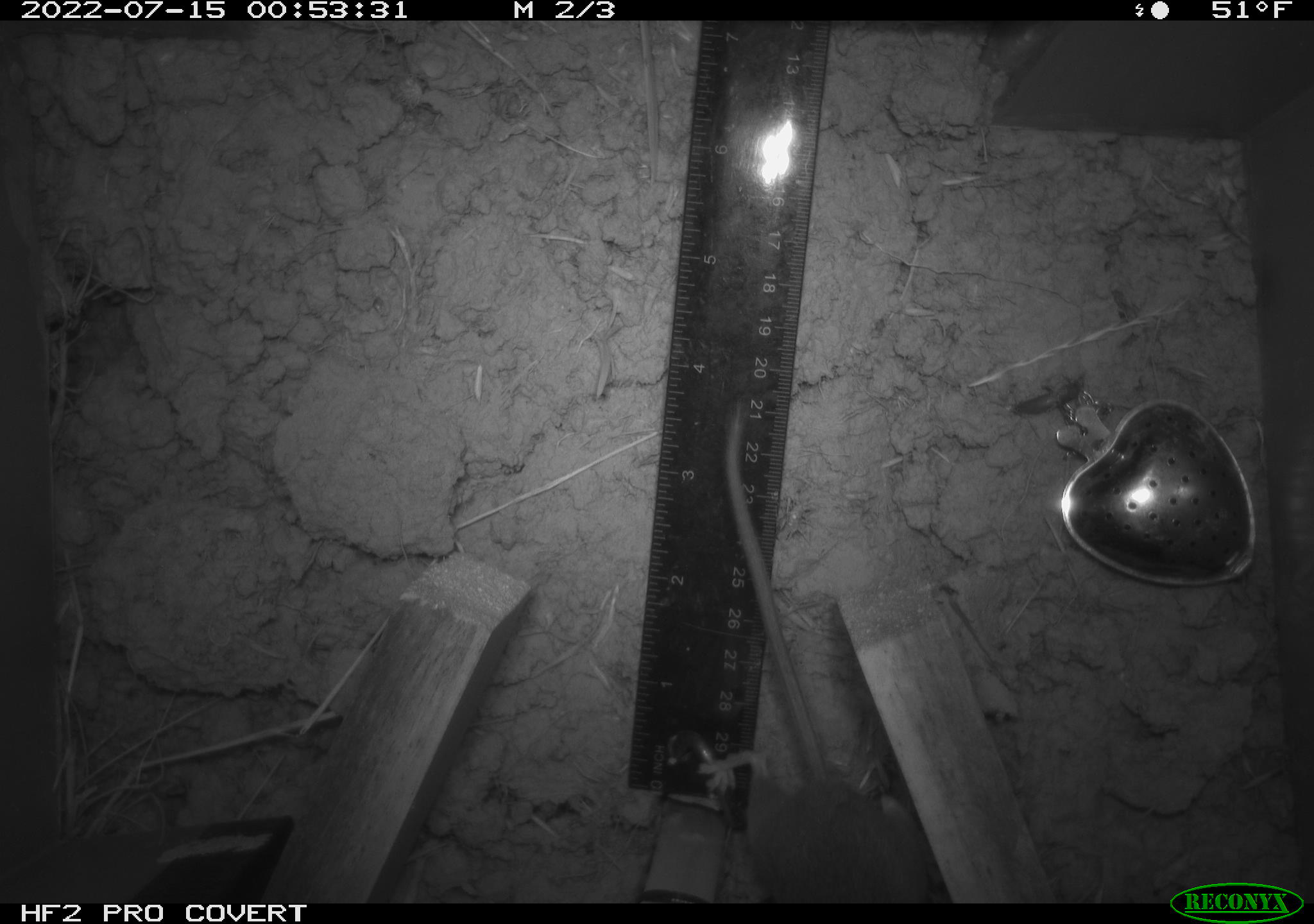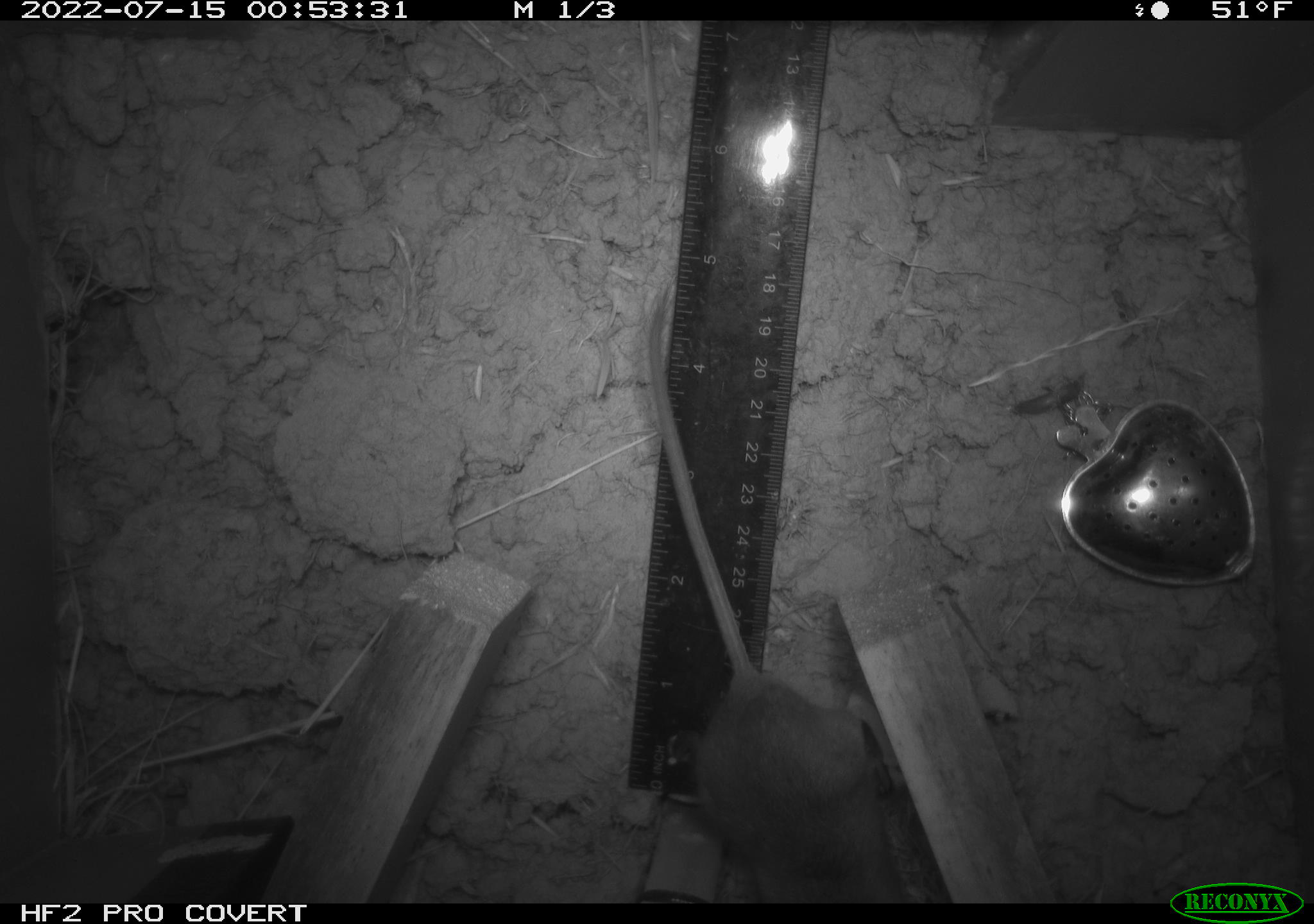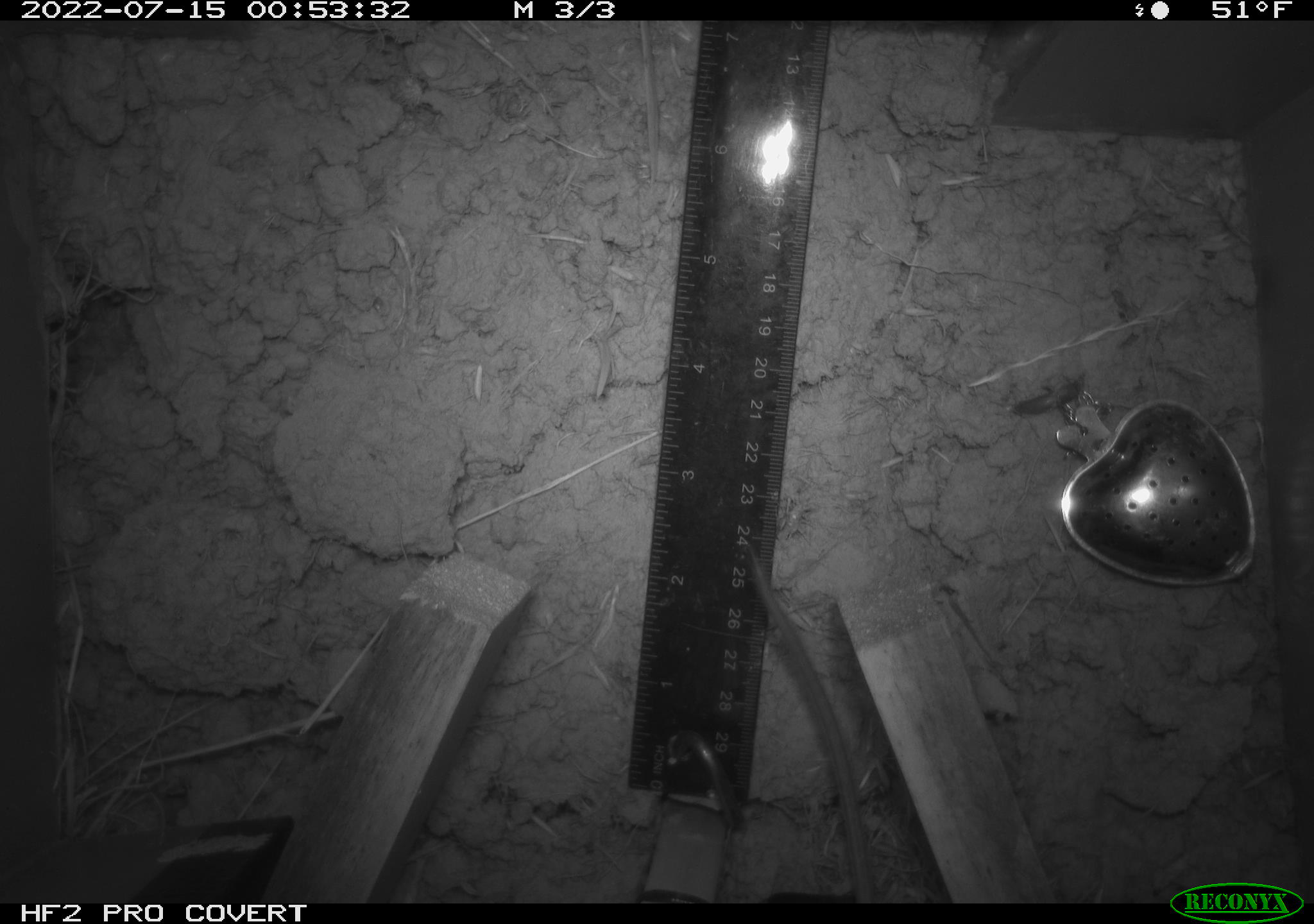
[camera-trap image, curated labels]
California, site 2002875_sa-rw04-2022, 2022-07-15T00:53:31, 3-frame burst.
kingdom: Animalia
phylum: Chordata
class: Mammalia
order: Rodentia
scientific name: Rodentia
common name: mouse species